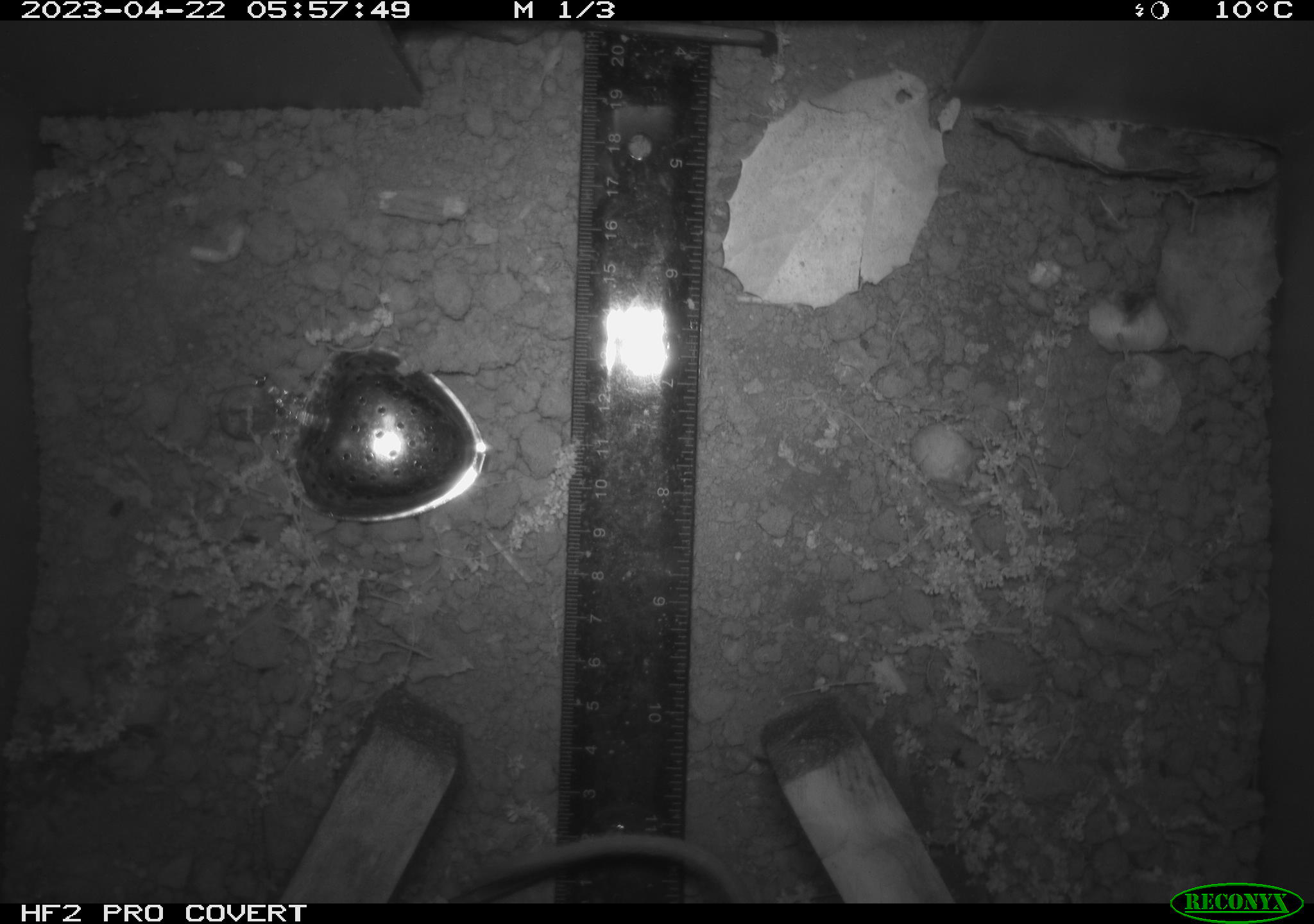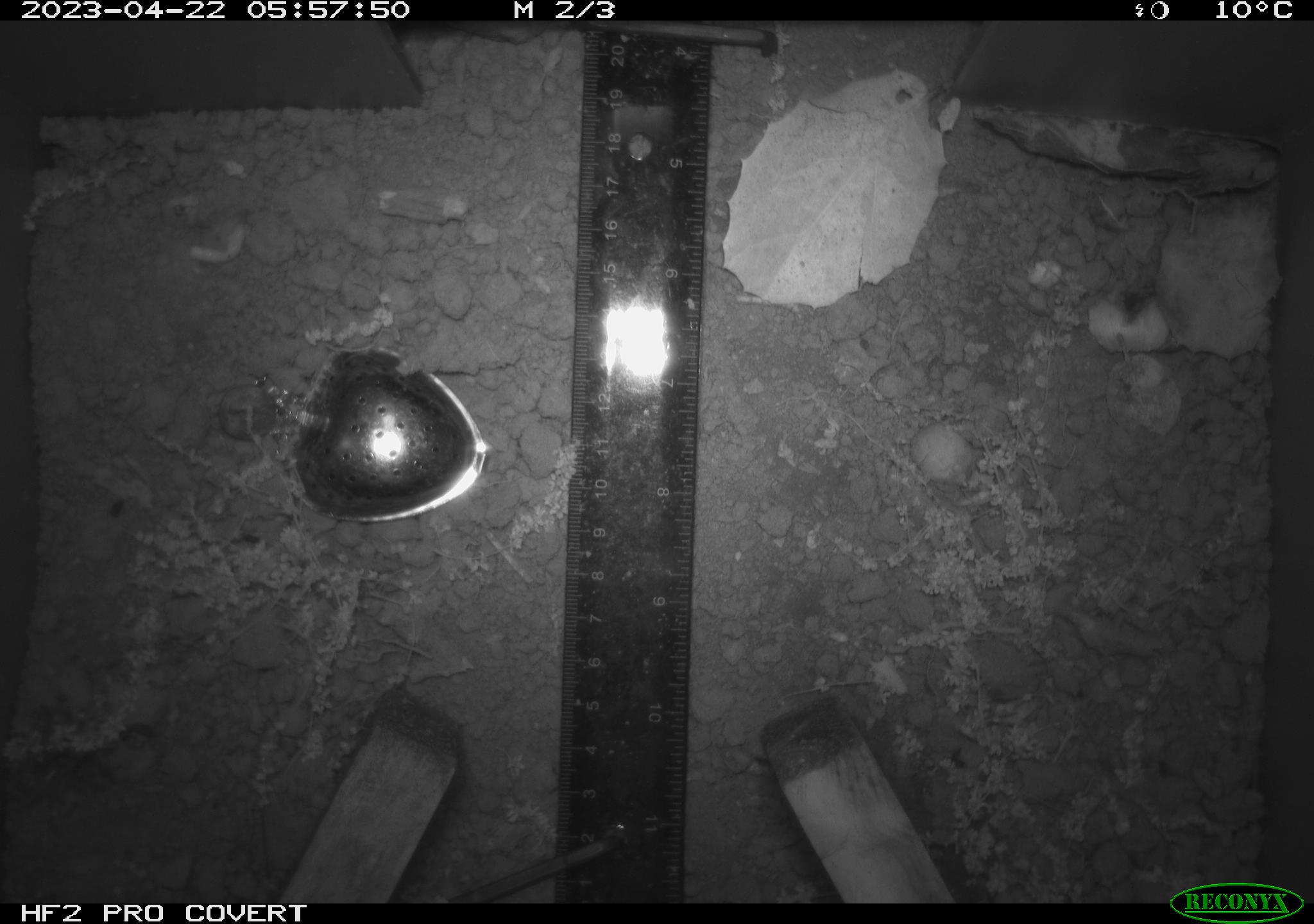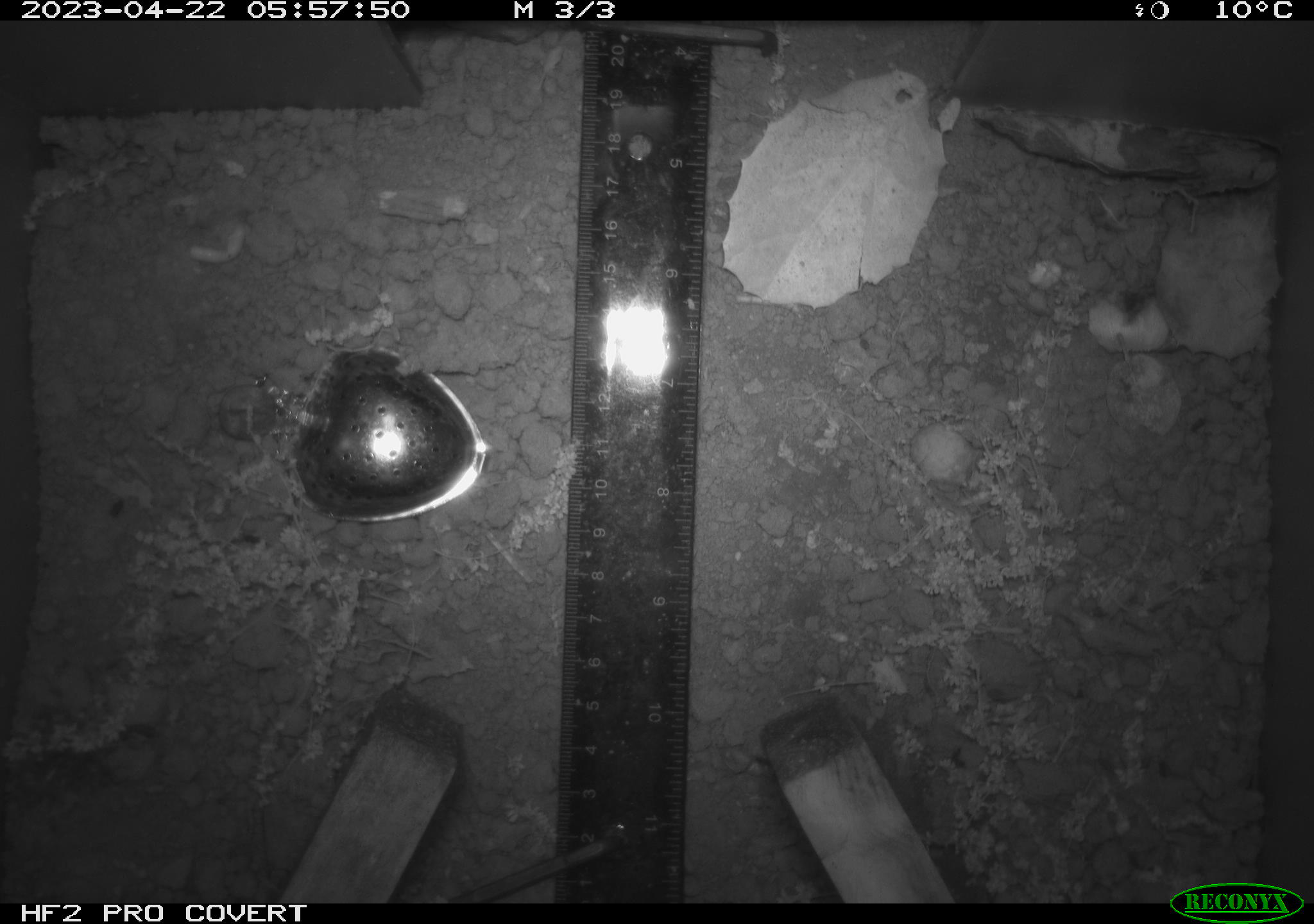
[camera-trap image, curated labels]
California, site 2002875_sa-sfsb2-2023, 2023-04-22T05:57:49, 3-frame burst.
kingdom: Animalia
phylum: Chordata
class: Mammalia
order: Rodentia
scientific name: Rodentia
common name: mouse species